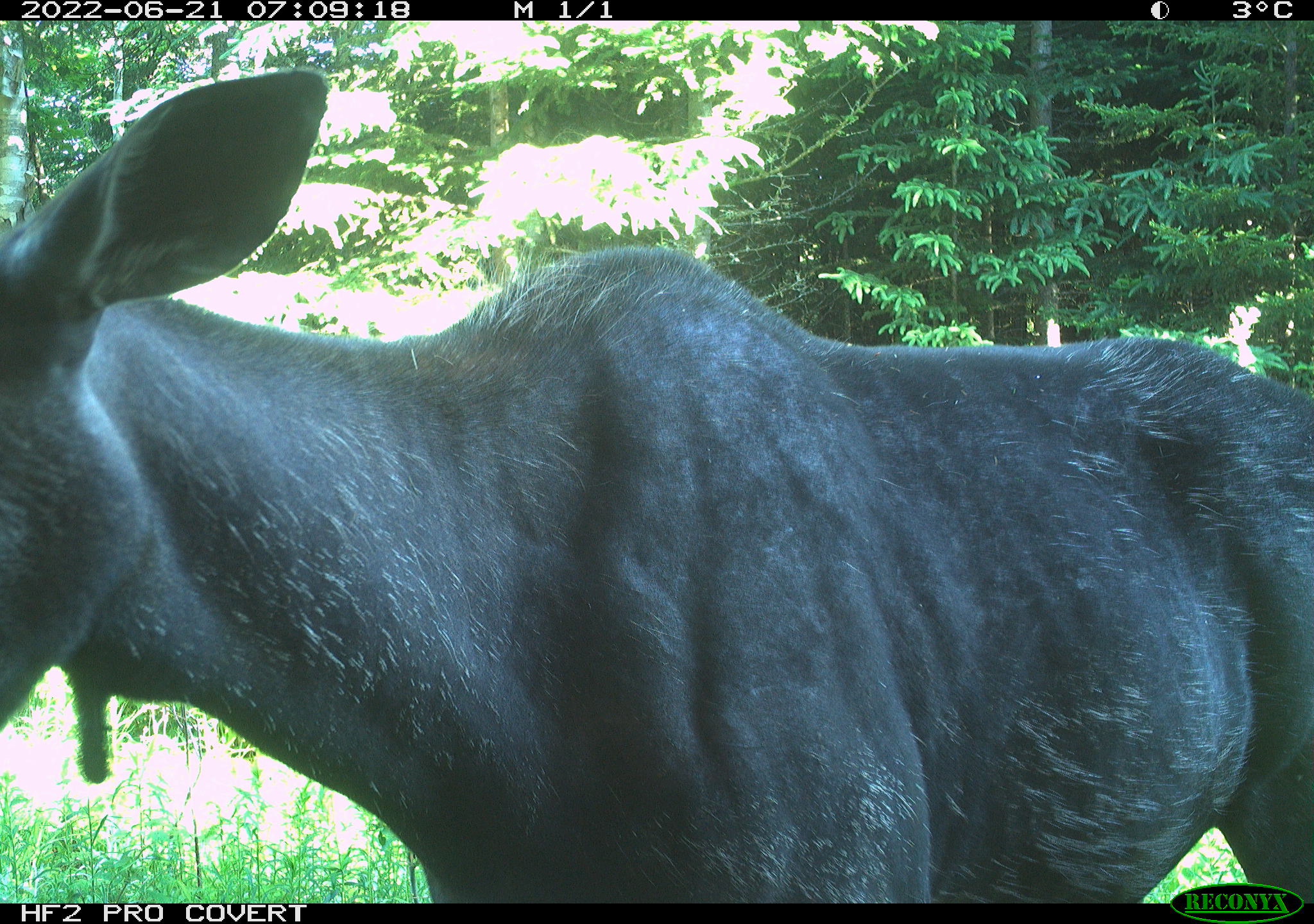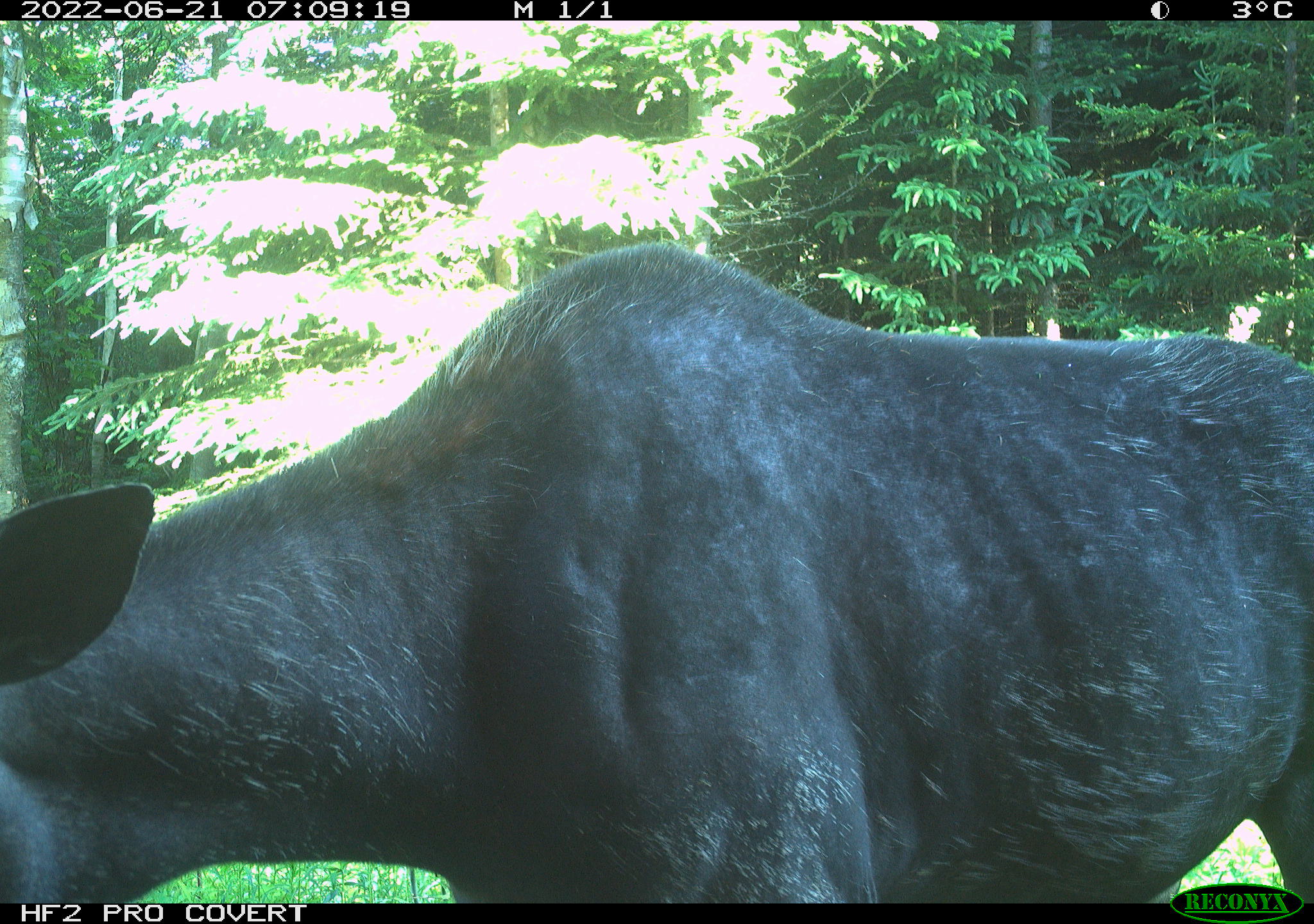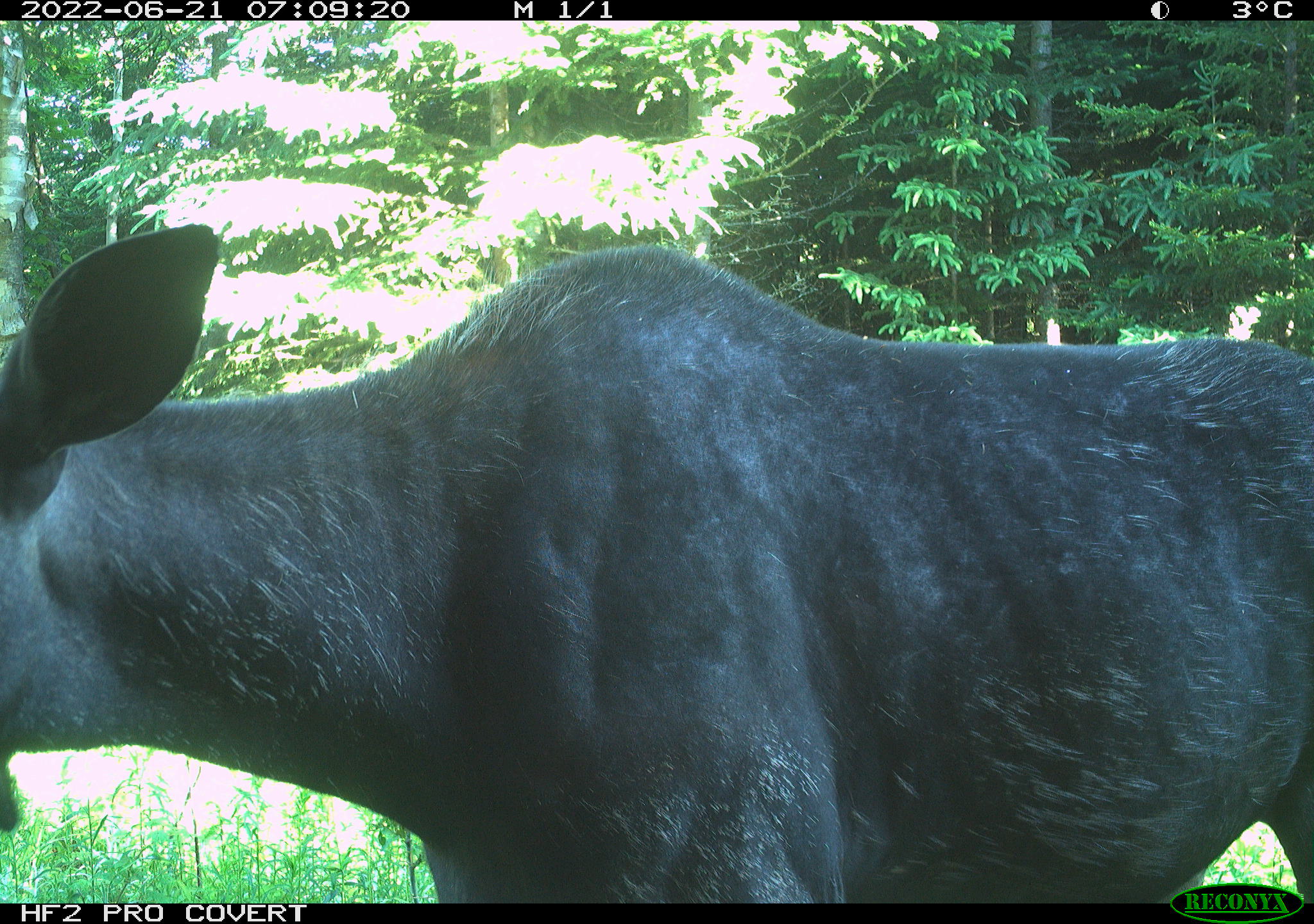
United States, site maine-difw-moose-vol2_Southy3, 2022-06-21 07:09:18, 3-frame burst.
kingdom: Animalia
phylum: Chordata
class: Mammalia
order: Artiodactyla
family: Cervidae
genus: Alces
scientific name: Alces alces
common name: moose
Moose (Alces alces).